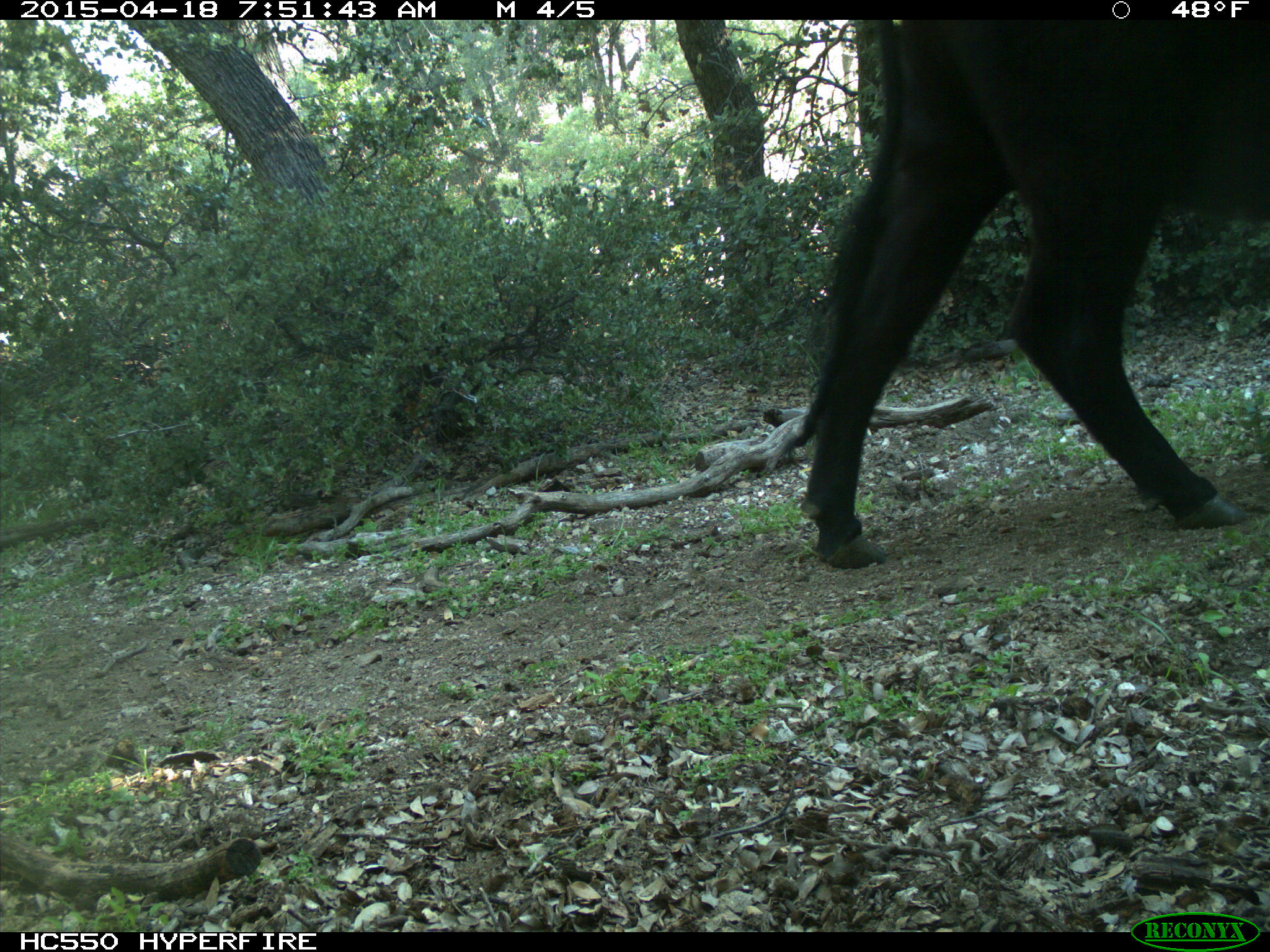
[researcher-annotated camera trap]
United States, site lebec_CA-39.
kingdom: Animalia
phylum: Chordata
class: Mammalia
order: Artiodactyla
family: Bovidae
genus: Bos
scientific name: Bos taurus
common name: domestic cow